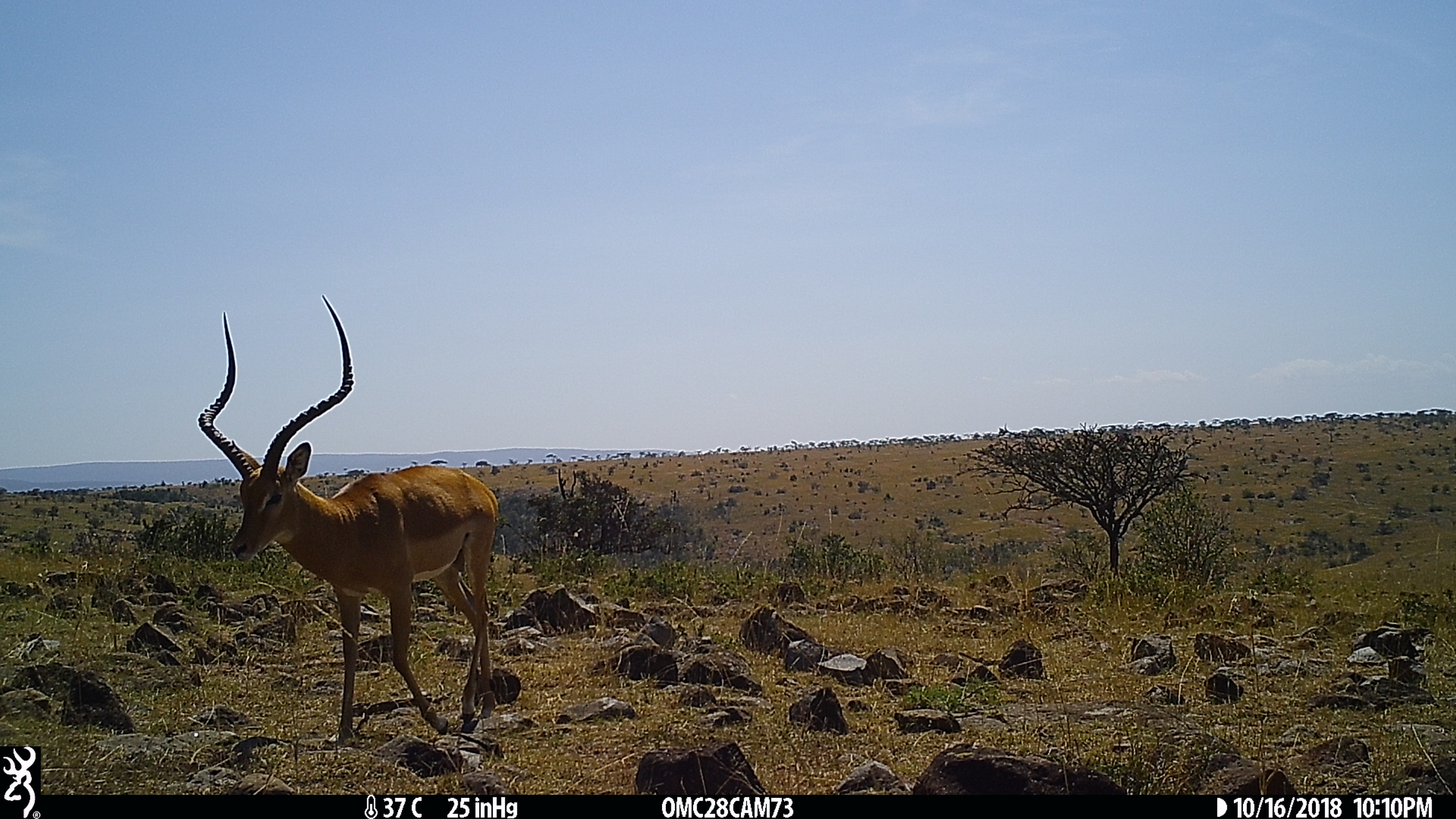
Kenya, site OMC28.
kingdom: Animalia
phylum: Chordata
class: Mammalia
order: Artiodactyla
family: Bovidae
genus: Aepyceros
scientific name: Aepyceros melampus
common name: impala